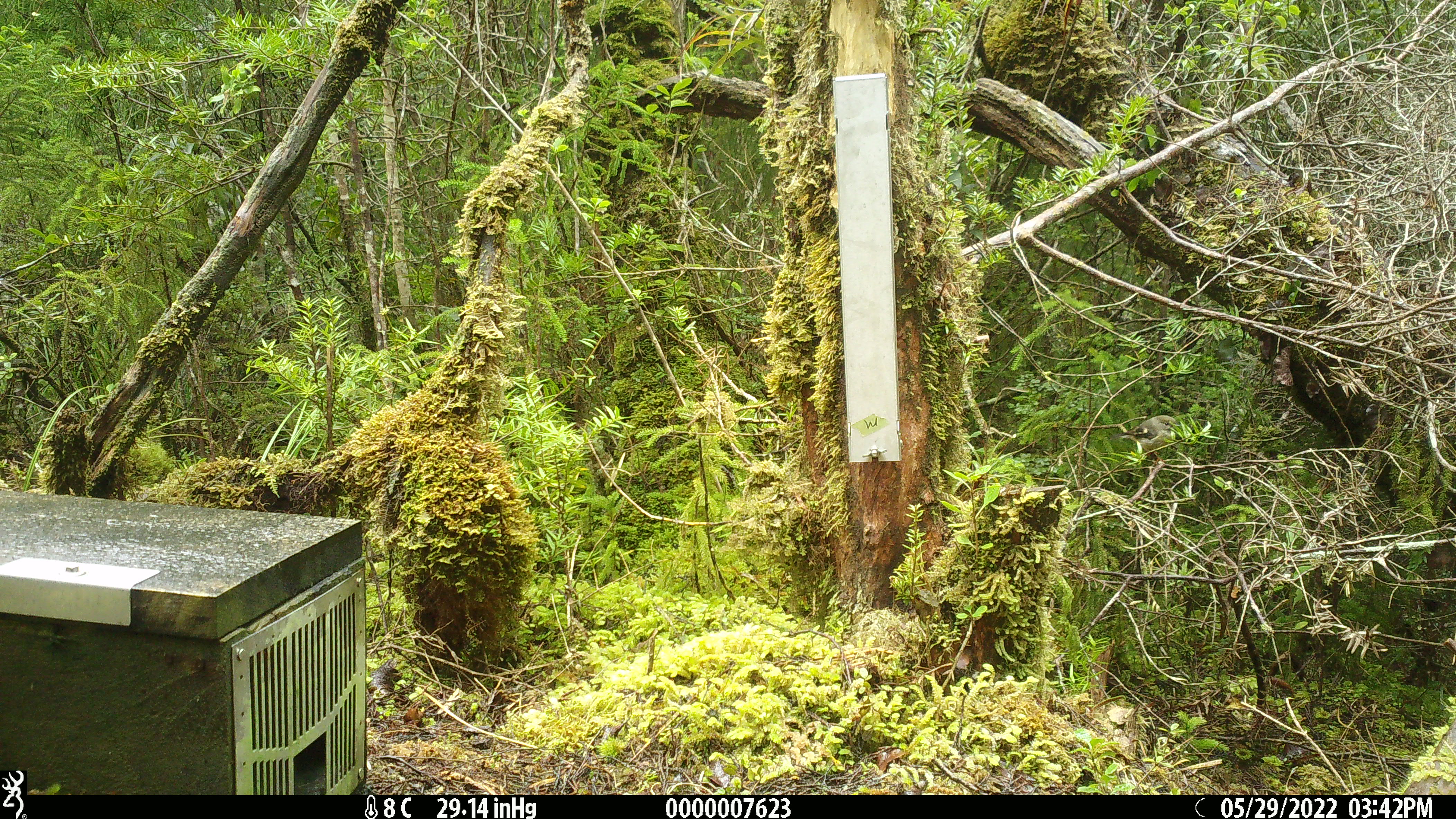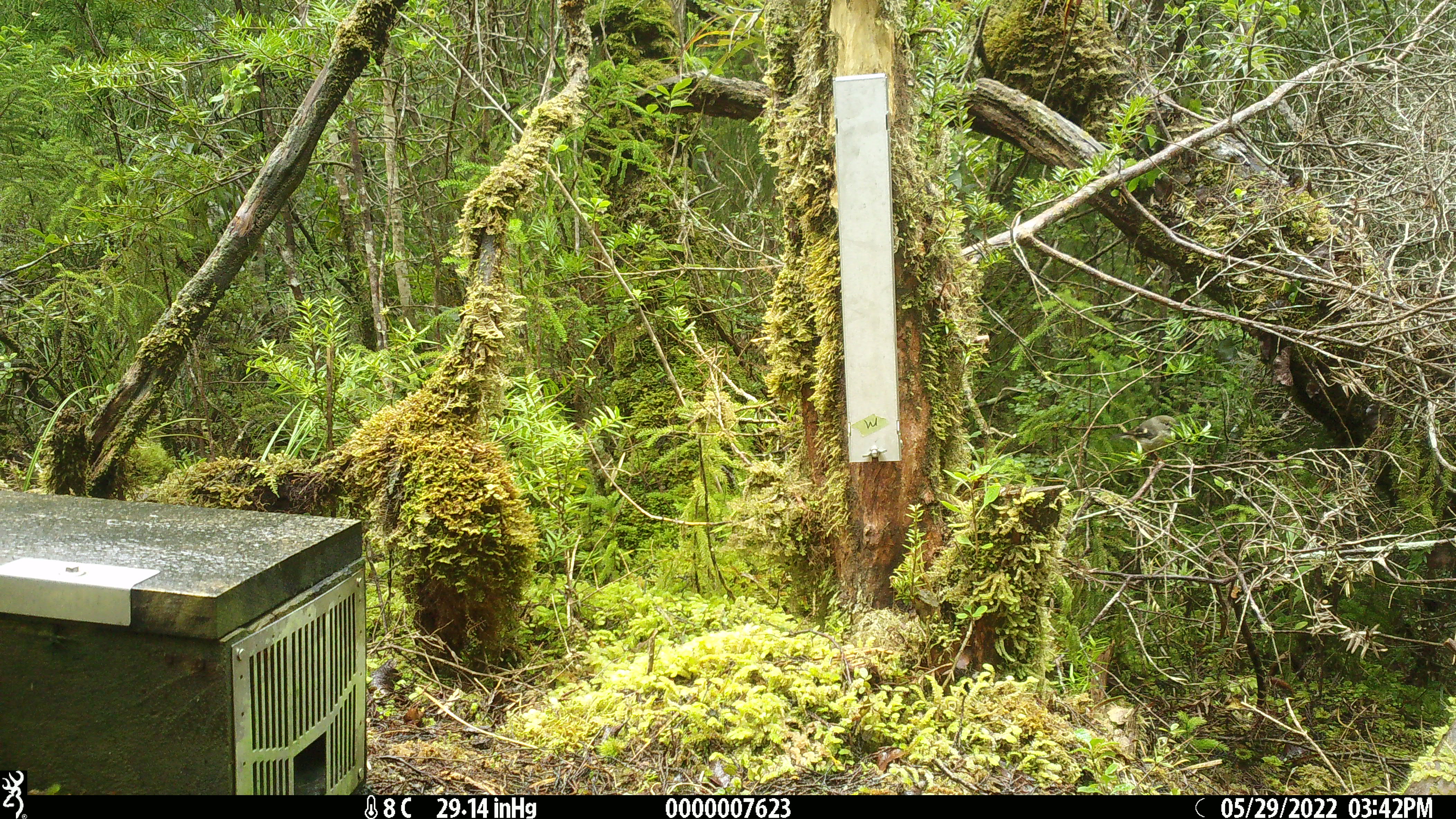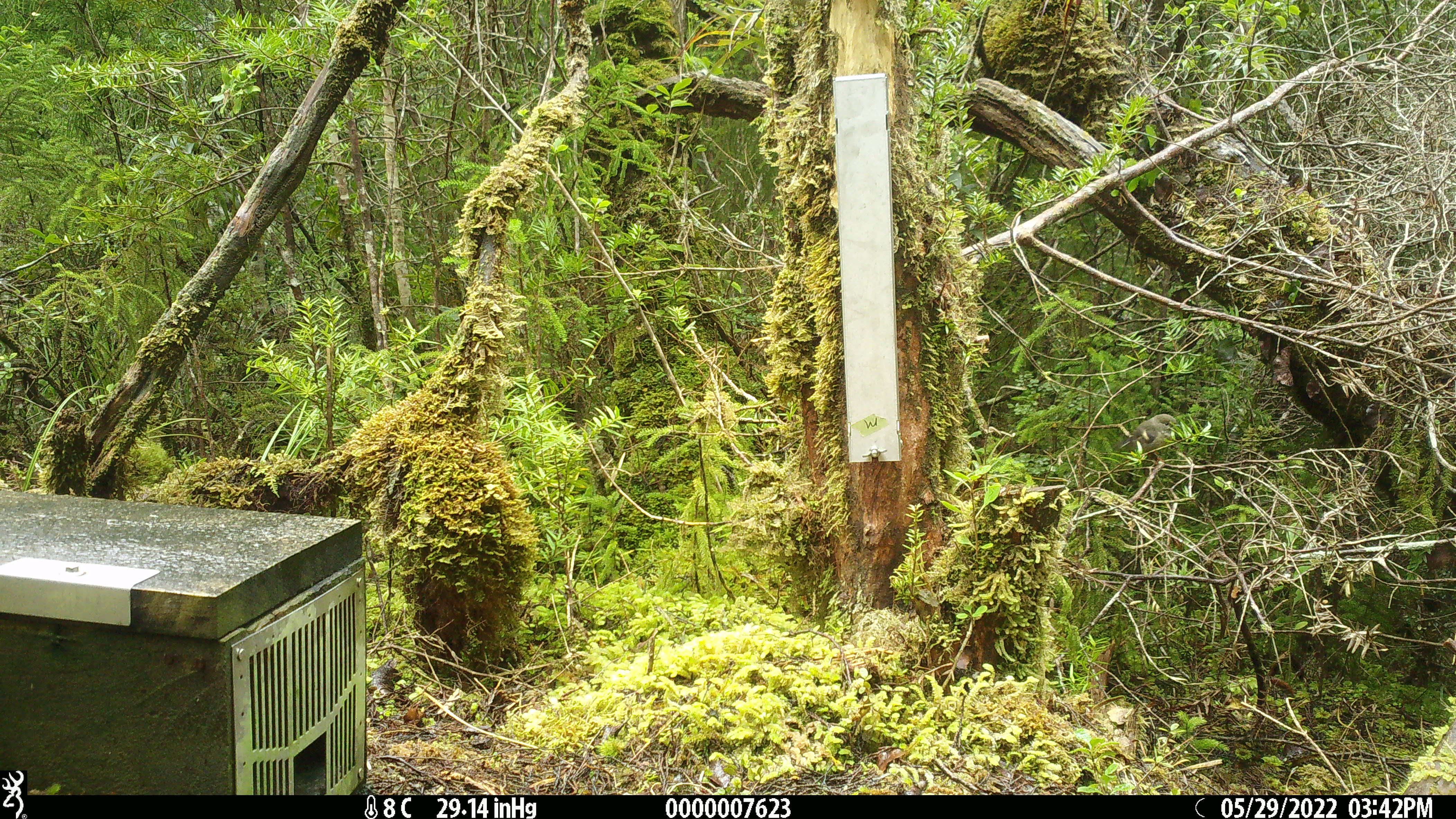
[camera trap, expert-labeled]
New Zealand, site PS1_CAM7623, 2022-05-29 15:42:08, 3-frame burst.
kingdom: Animalia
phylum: Chordata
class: Aves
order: Passeriformes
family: Petroicidae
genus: Petroica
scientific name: Petroica macrocephala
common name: tomtit